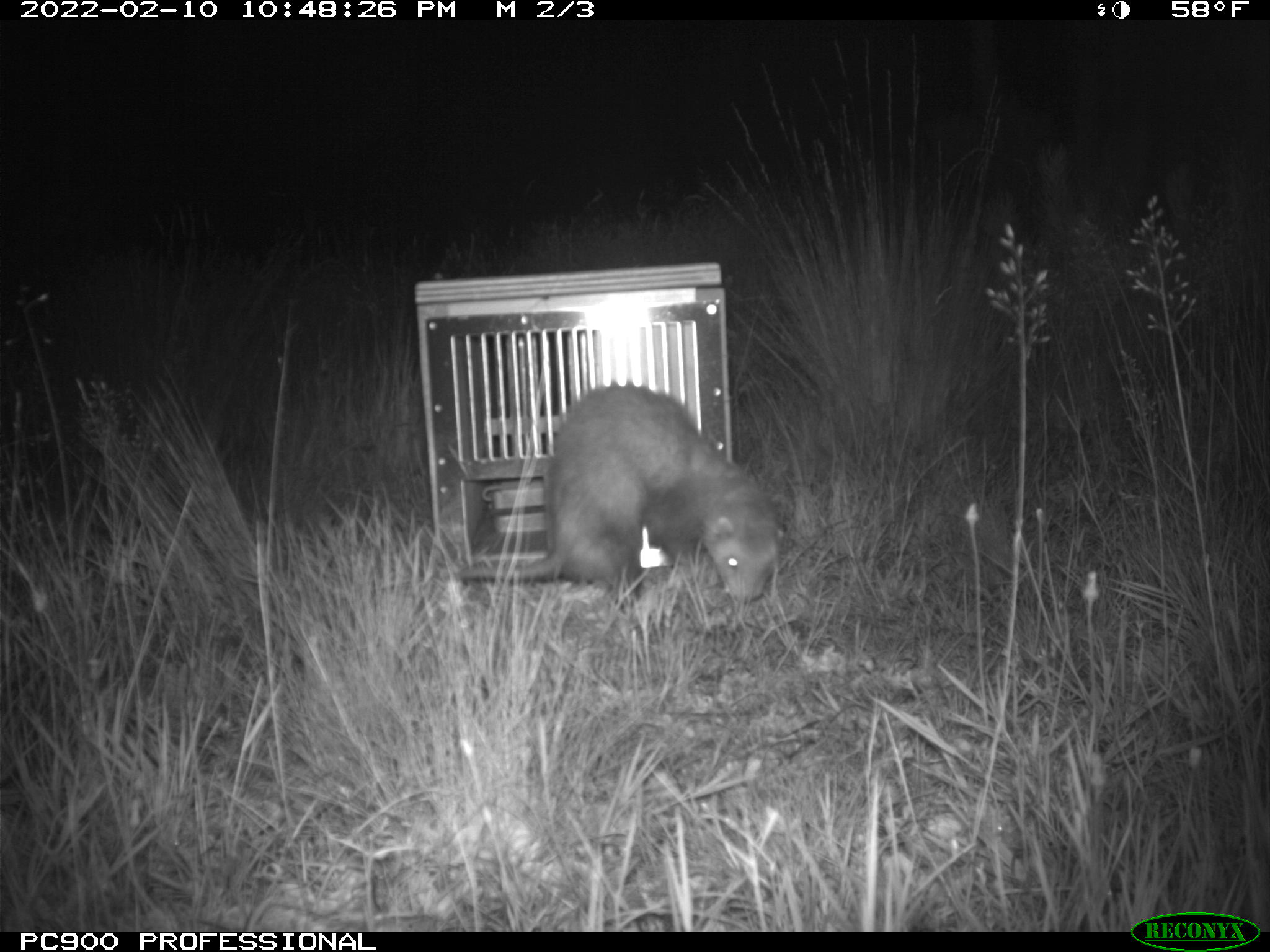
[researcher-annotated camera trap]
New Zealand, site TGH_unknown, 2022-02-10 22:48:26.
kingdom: Animalia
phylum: Chordata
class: Mammalia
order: Carnivora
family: Mustelidae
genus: Mustela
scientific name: Mustela furo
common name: ferret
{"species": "ferret (Mustela furo)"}